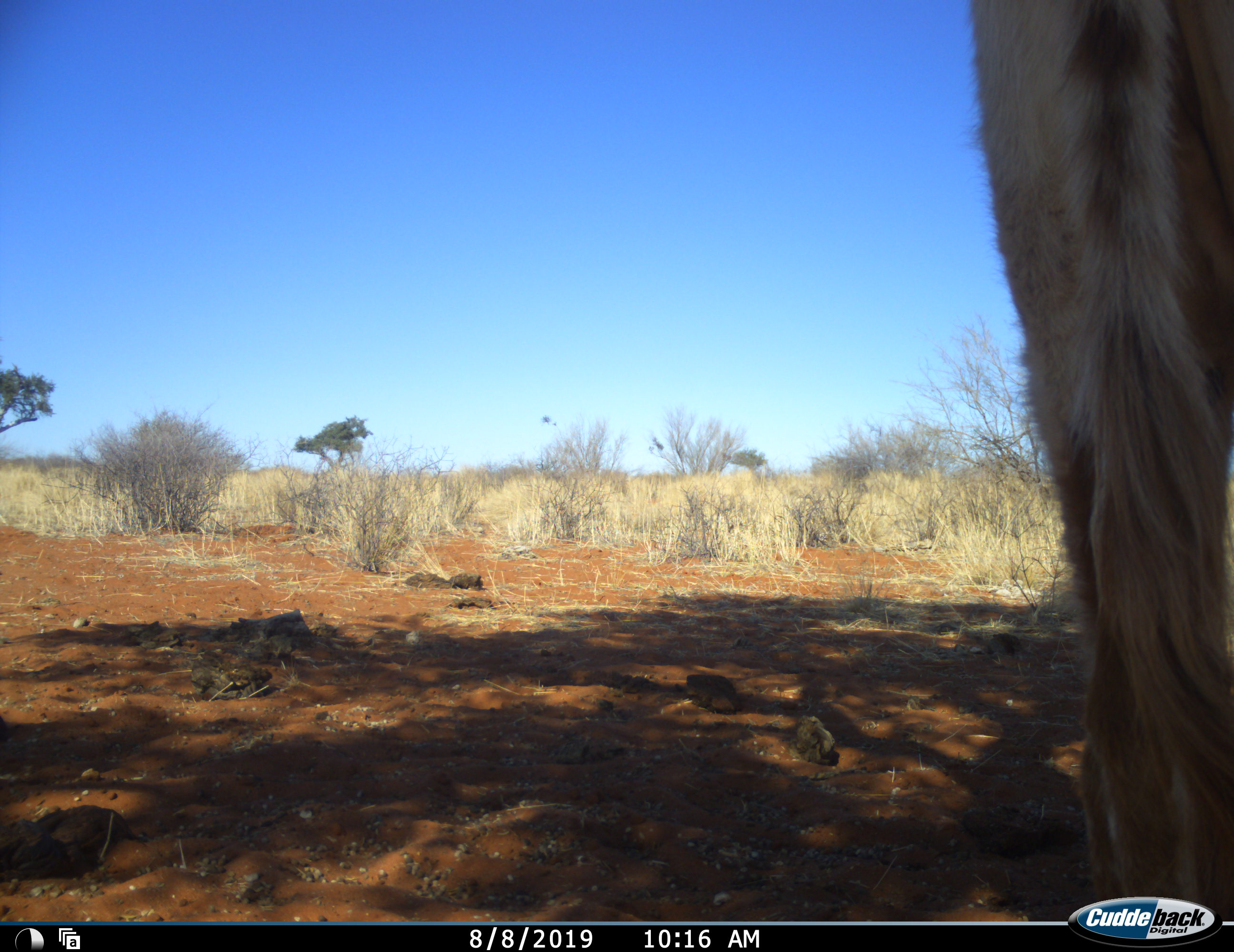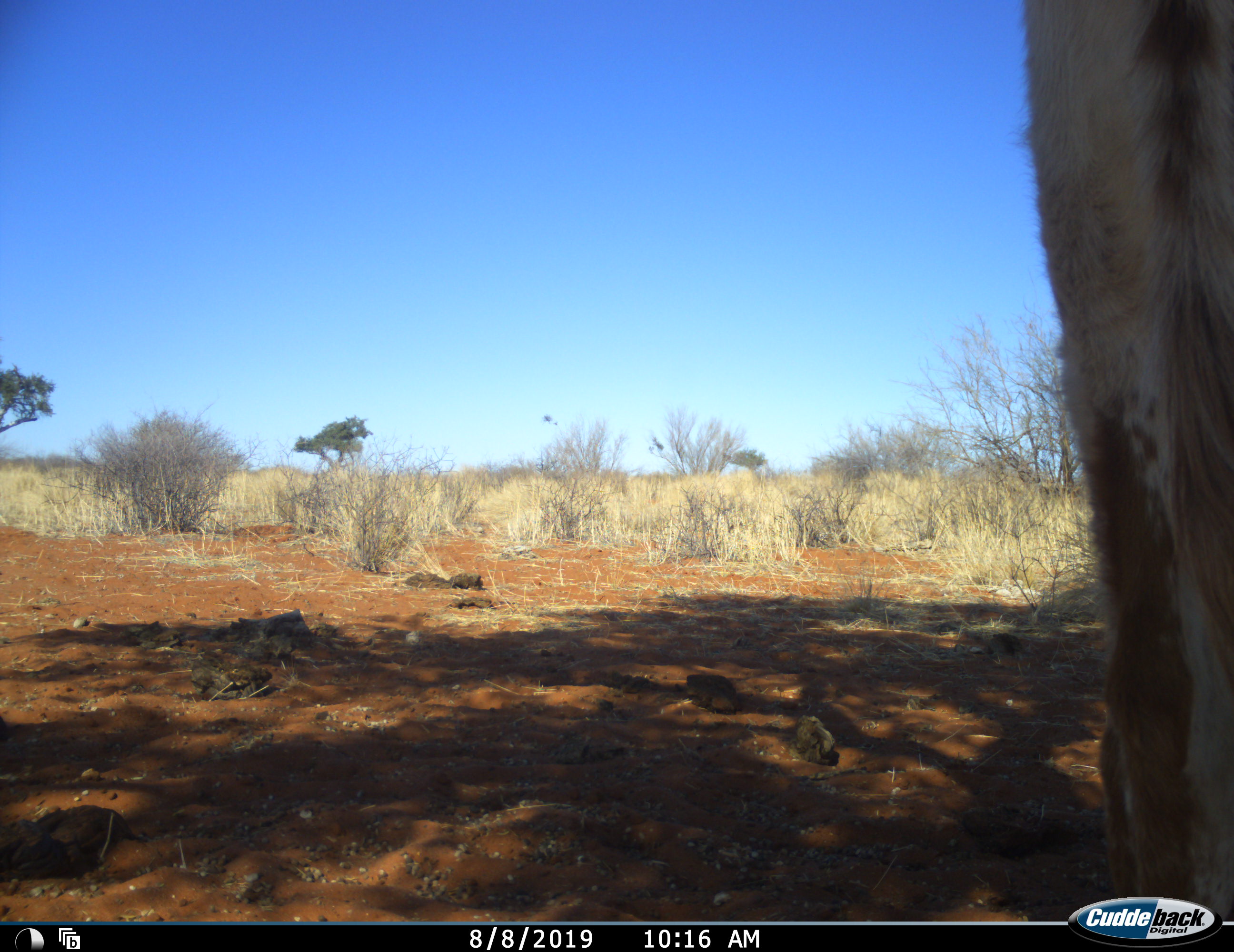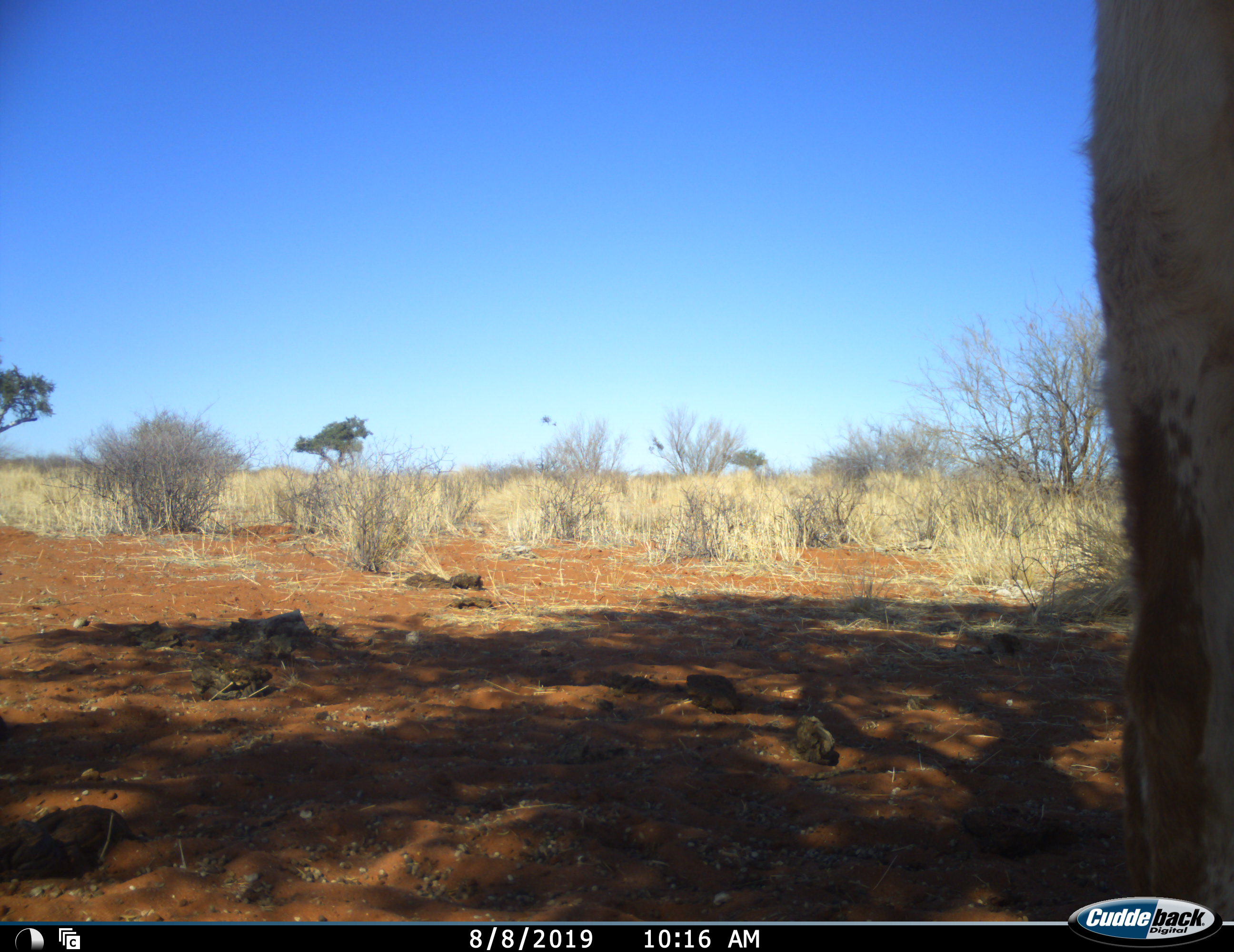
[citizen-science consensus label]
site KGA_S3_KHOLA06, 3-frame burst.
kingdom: Animalia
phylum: Chordata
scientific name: Vertebrata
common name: domestic animal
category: domesticanimal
Domesticanimal (domestic animal) (Vertebrata), count 1. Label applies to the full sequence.